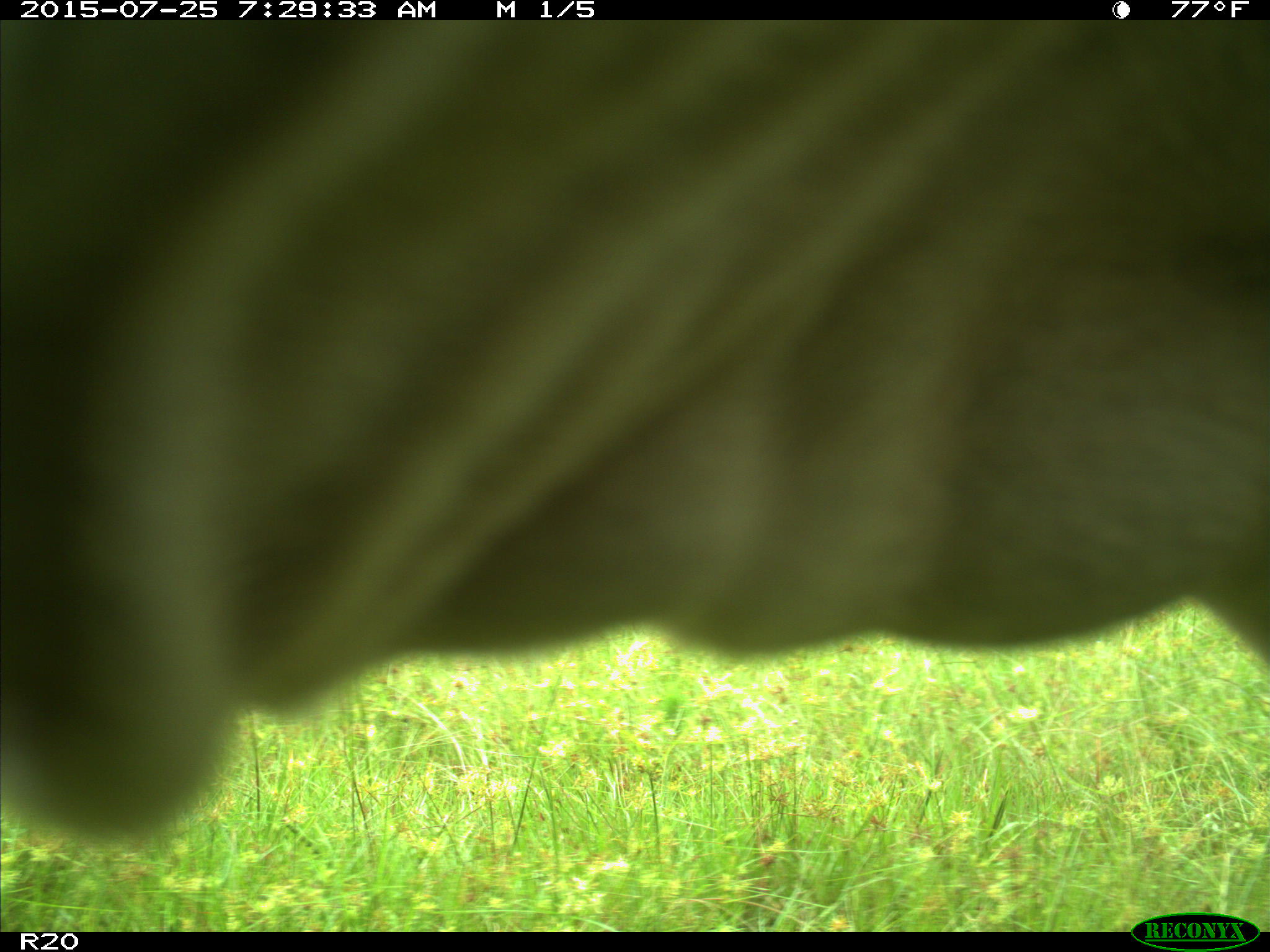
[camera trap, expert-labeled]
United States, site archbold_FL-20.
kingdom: Animalia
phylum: Chordata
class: Mammalia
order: Artiodactyla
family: Bovidae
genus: Bos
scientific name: Bos taurus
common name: domestic cow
Bos taurus (domestic cow).